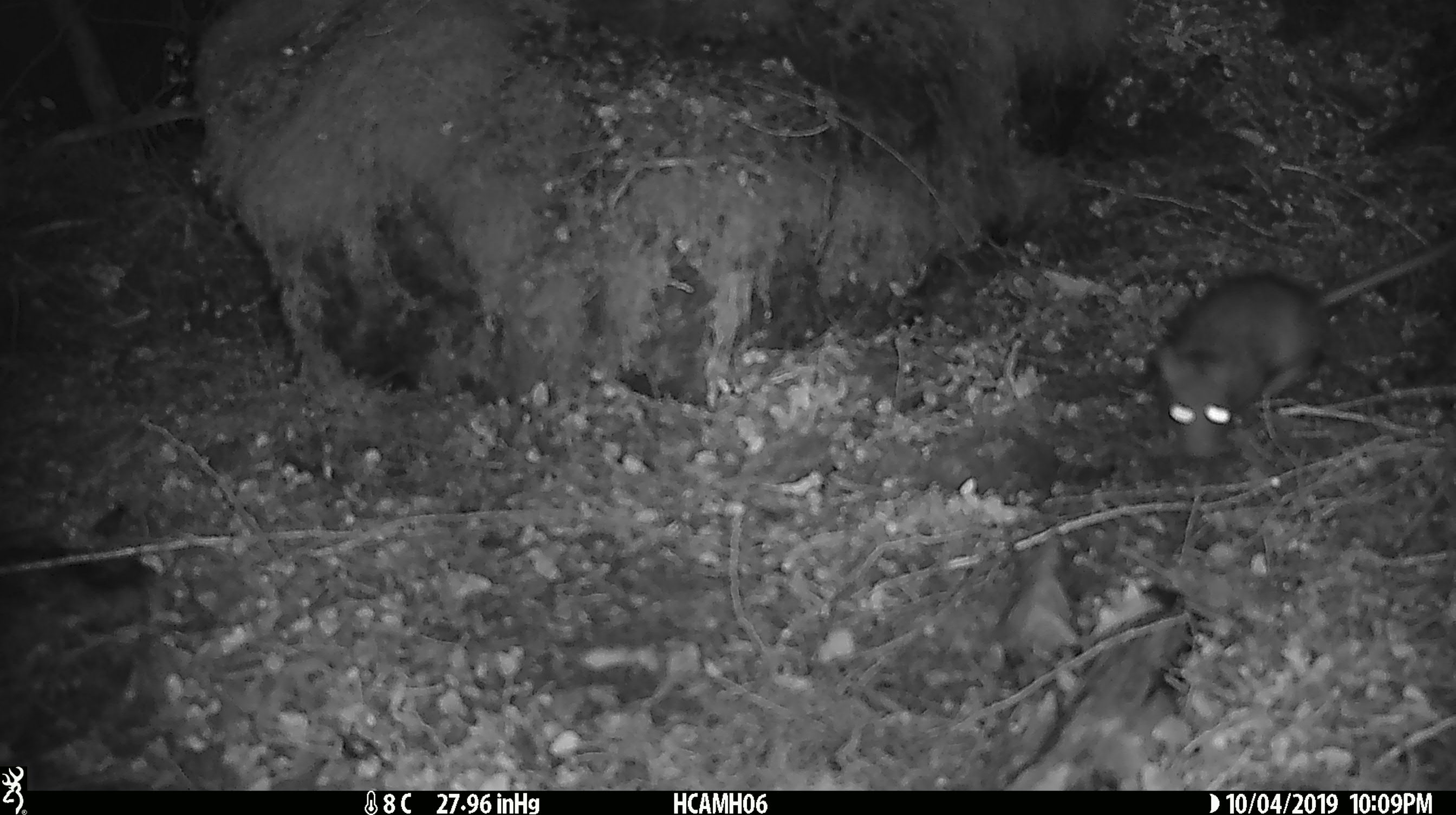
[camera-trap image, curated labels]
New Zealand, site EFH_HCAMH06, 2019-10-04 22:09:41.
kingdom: Animalia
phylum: Chordata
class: Mammalia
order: Rodentia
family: Muridae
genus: Rattus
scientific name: Rattus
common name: rat